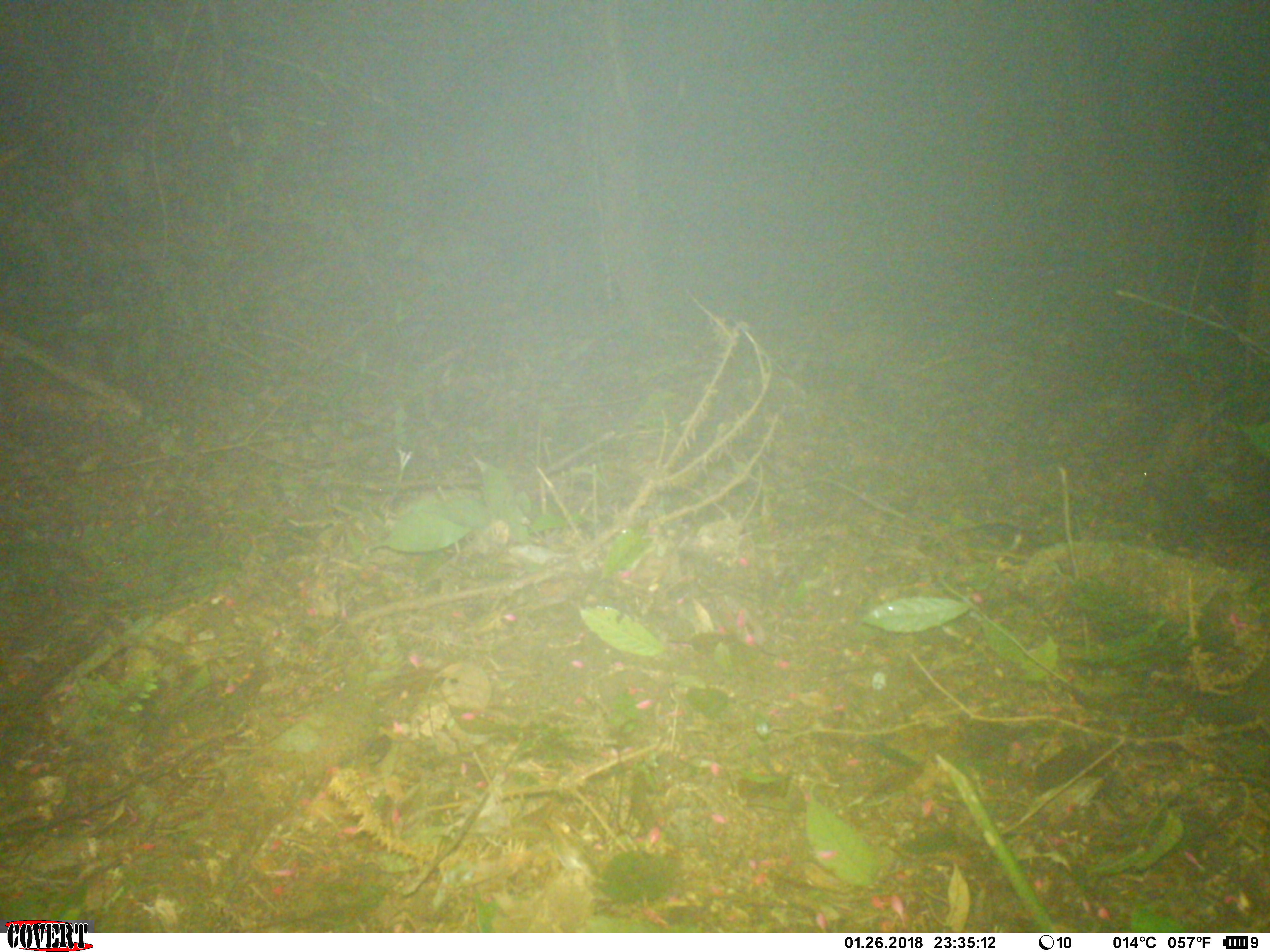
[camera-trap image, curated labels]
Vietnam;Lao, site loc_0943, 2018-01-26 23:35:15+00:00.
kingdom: Animalia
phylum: Chordata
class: Mammalia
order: Rodentia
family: Muridae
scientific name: Muridae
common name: old-world mice and rats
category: unidentified murid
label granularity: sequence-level